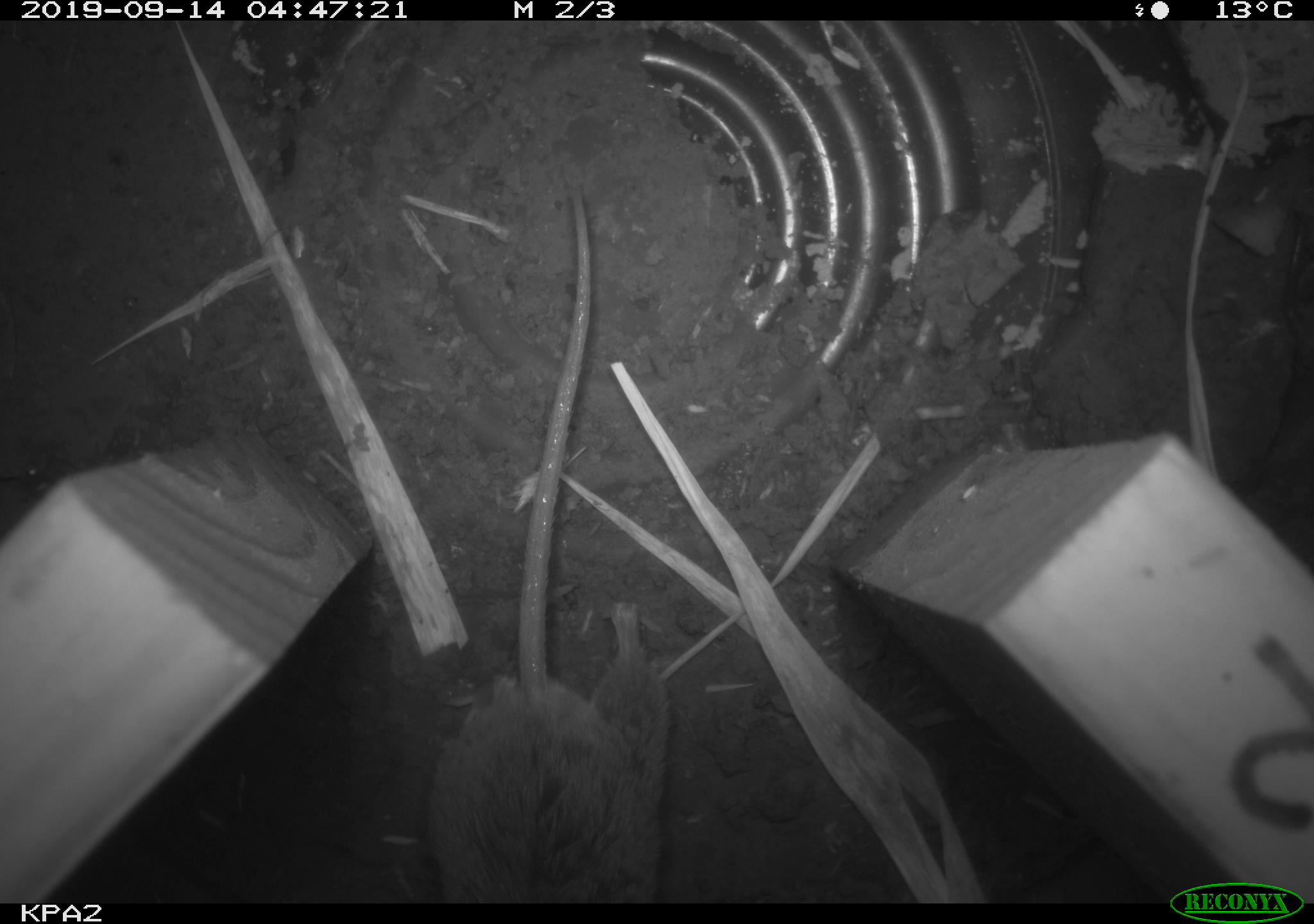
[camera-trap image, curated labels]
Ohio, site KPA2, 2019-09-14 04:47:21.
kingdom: Animalia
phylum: Chordata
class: Mammalia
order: Rodentia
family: Cricetidae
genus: Peromyscus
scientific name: Peromyscus leucopus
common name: white-footed mouse